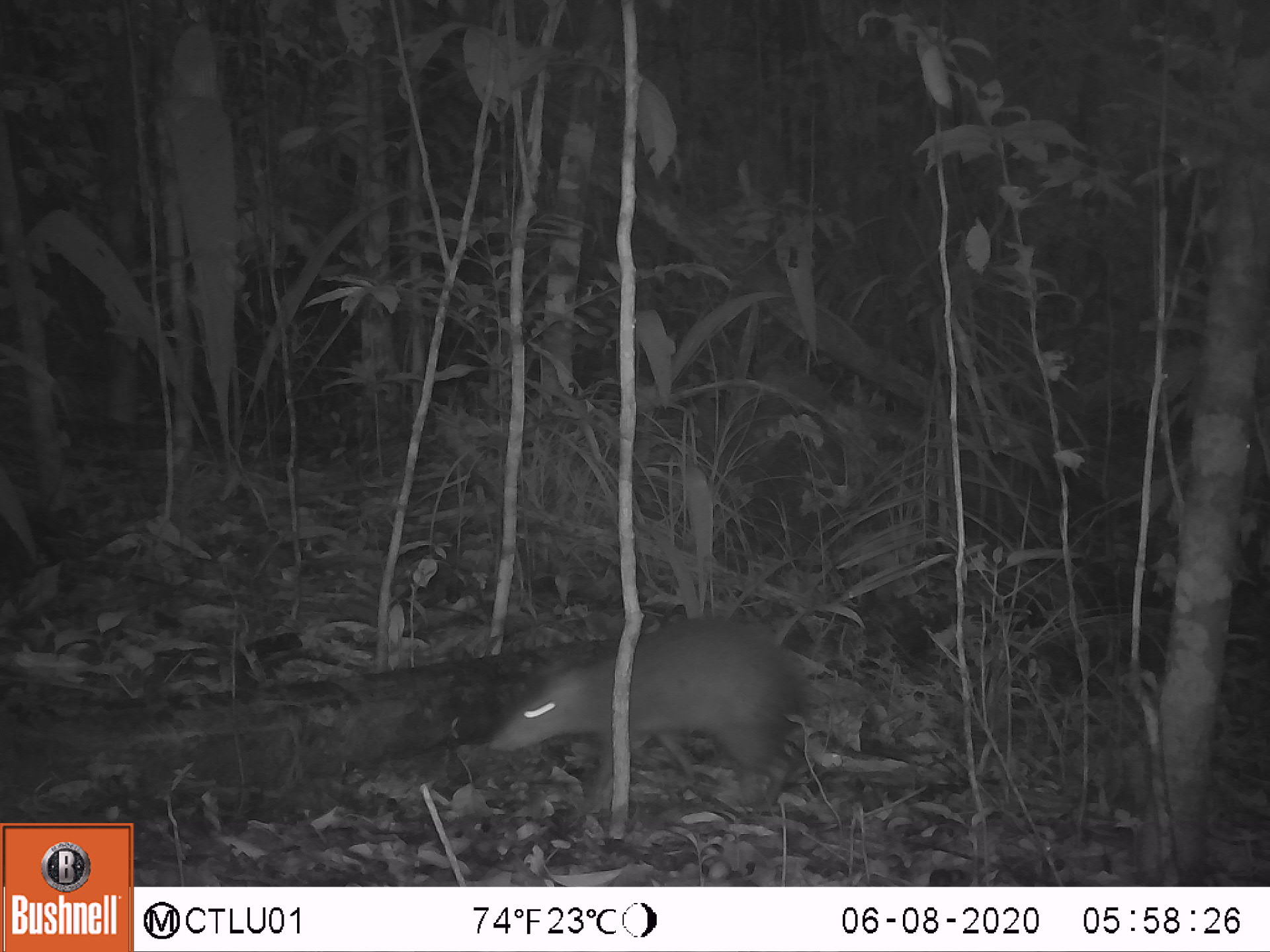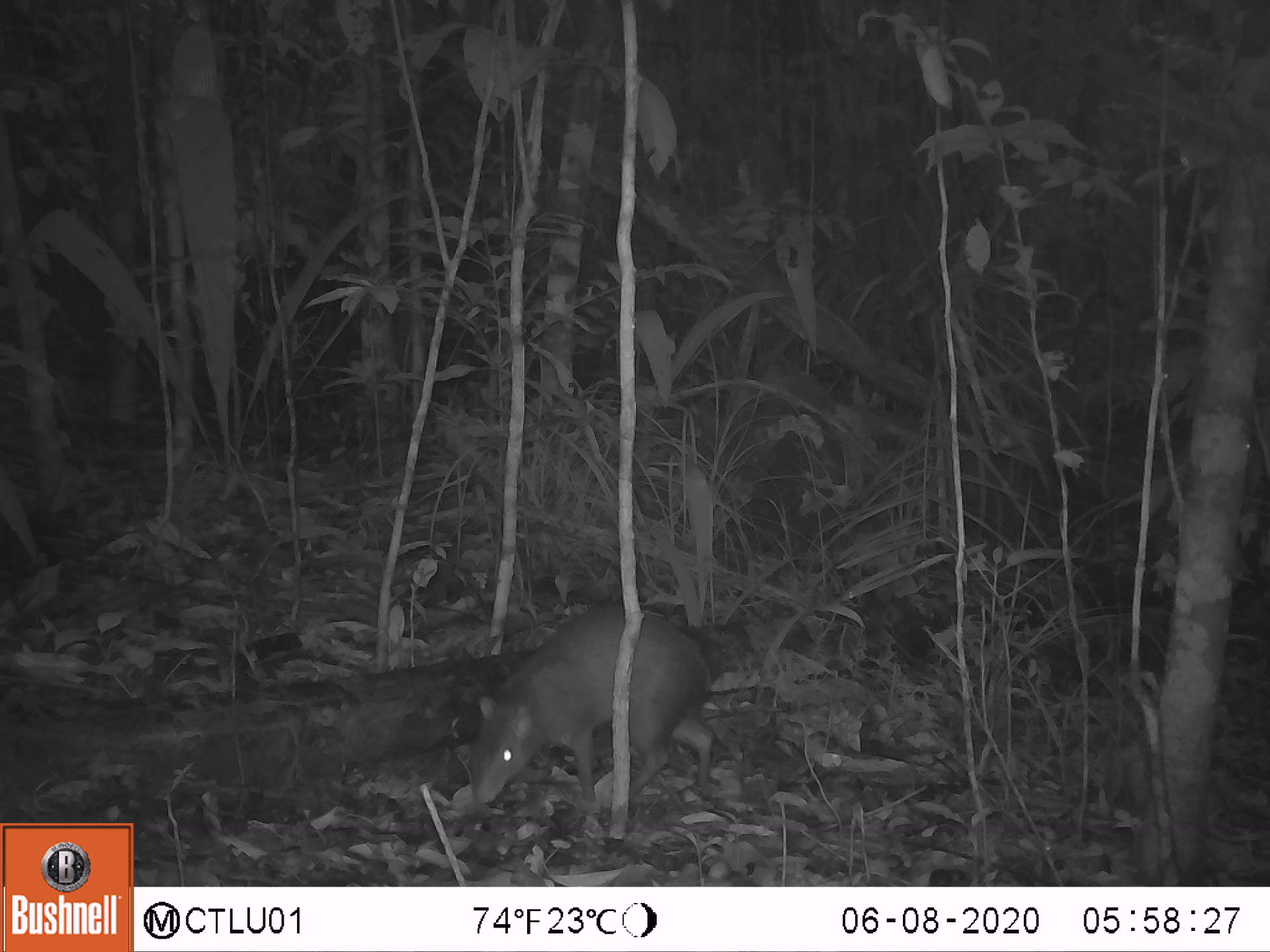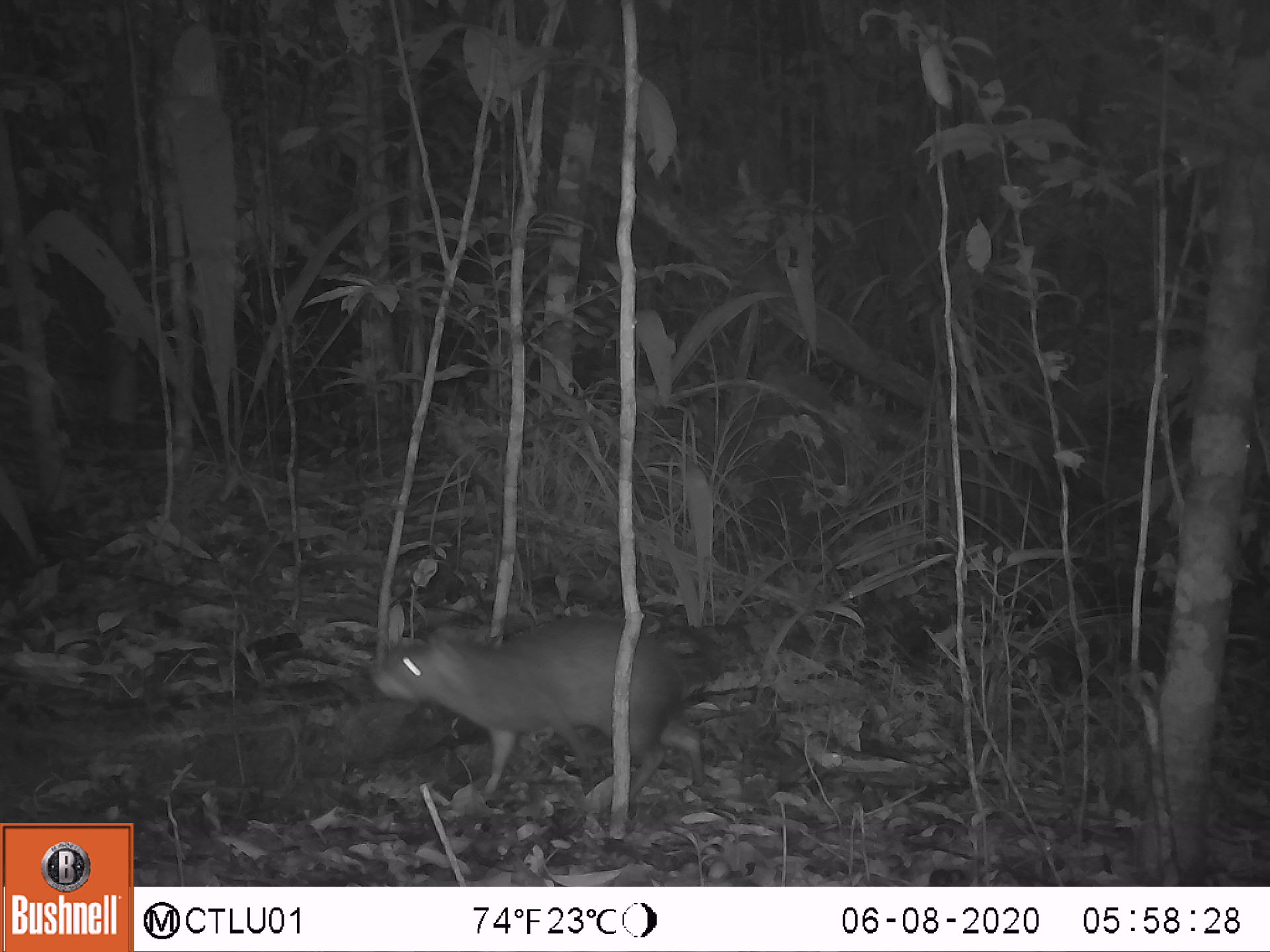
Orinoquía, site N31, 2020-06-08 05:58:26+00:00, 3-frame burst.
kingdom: Animalia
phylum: Chordata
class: Mammalia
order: Rodentia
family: Dasyproctidae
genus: Dasyprocta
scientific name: Dasyprocta fuliginosa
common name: black agouti